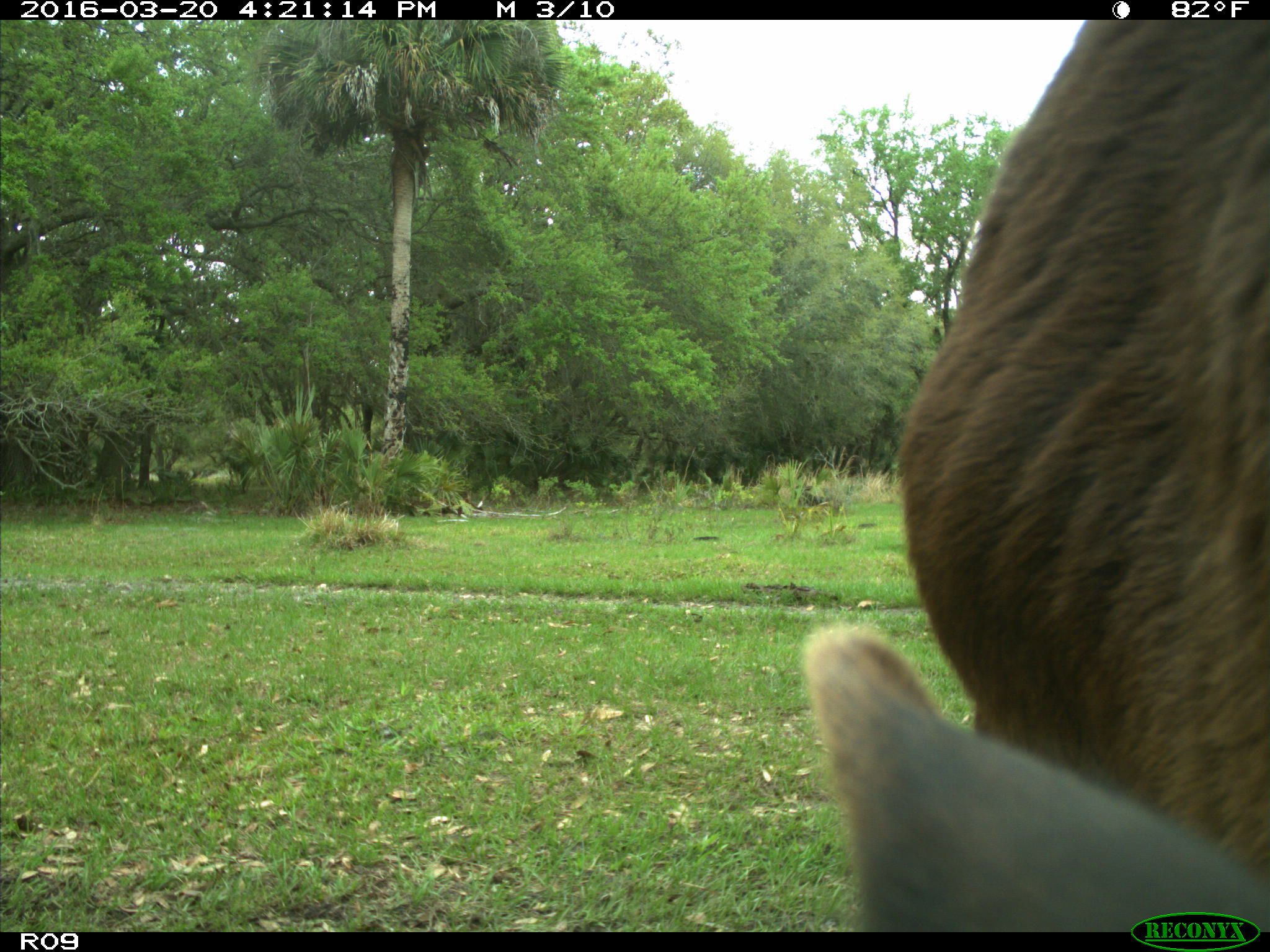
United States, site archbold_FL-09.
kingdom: Animalia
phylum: Chordata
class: Mammalia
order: Artiodactyla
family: Bovidae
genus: Bos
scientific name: Bos taurus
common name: domestic cow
Bos taurus (domestic cow).